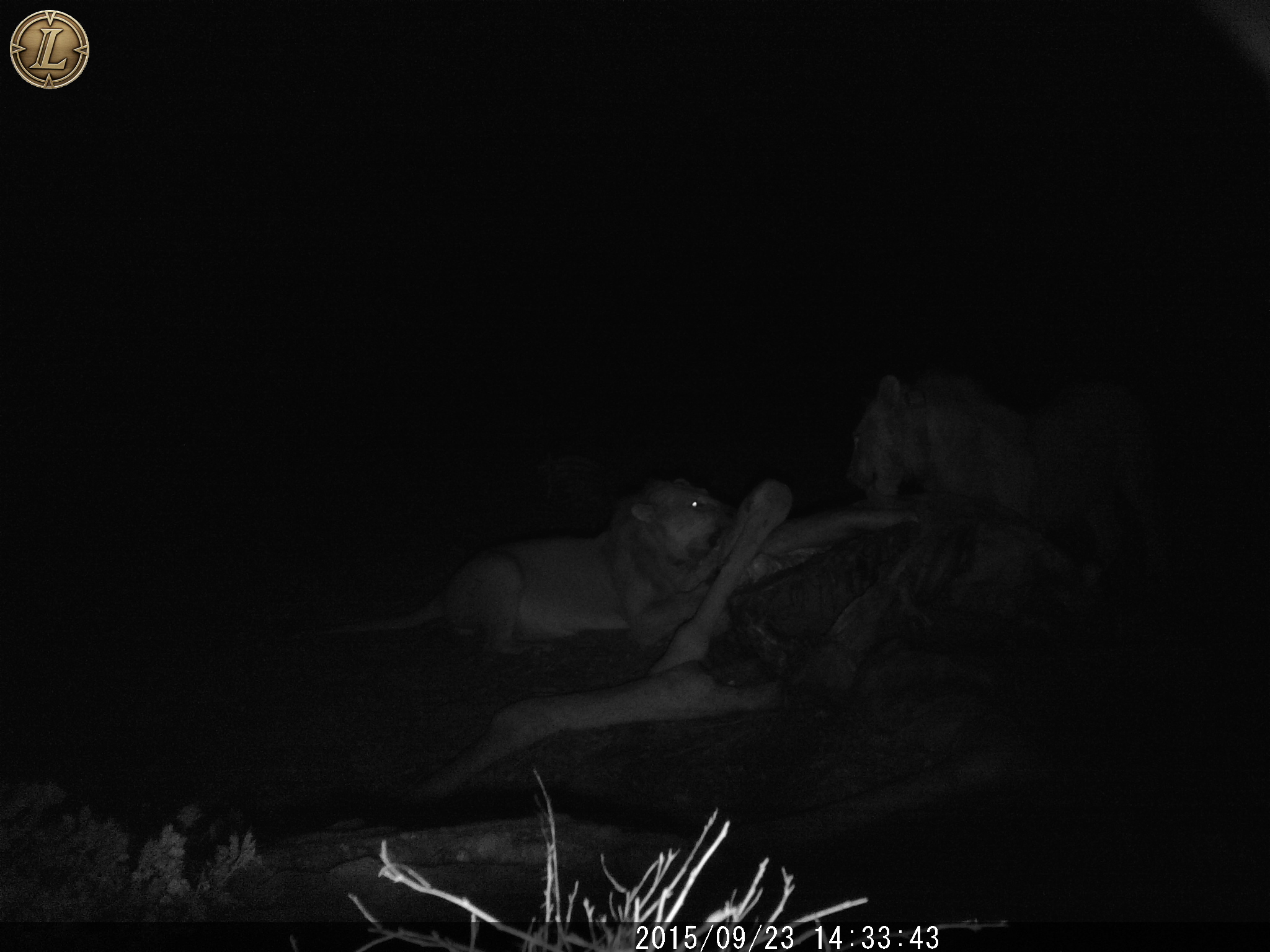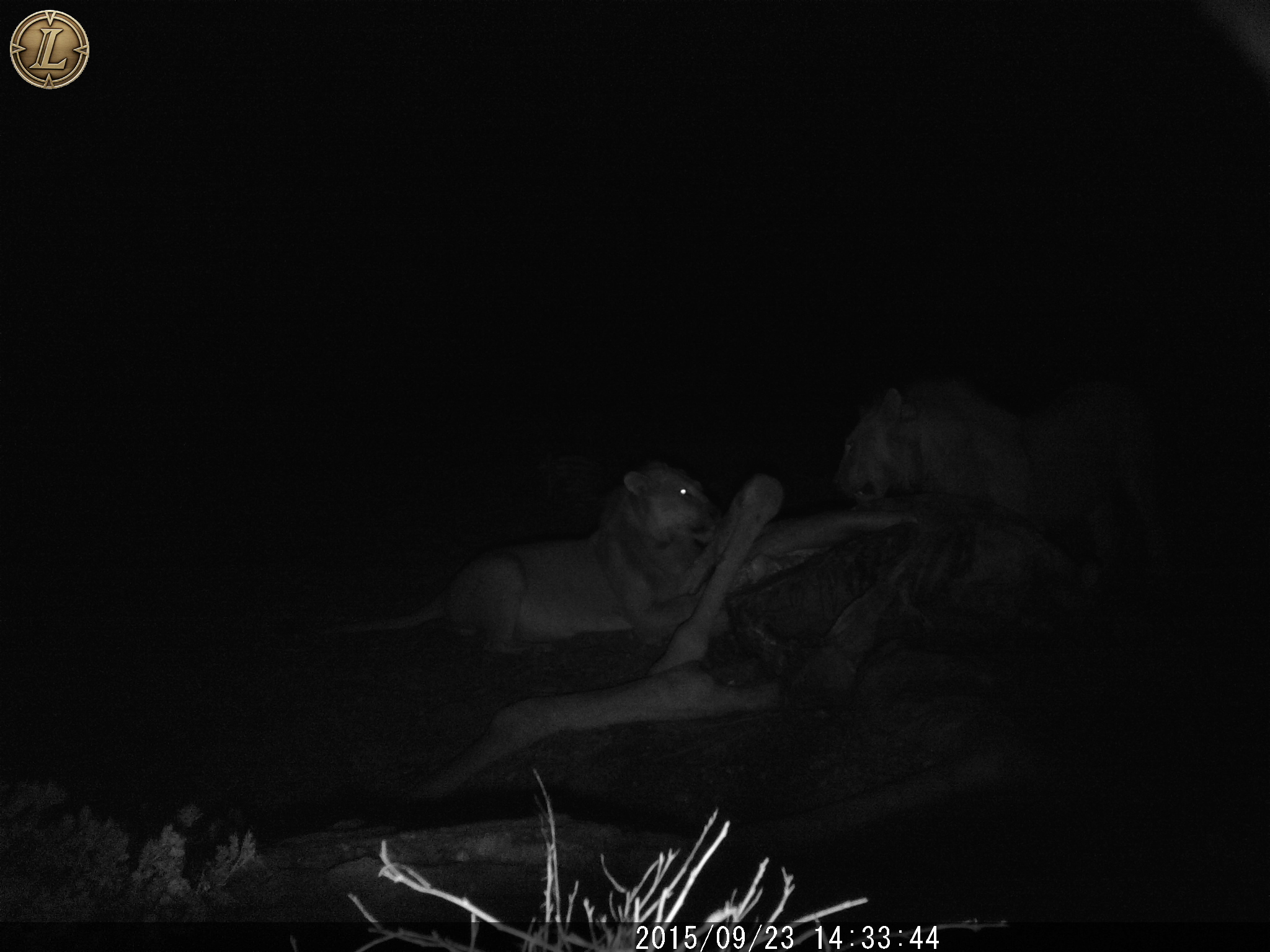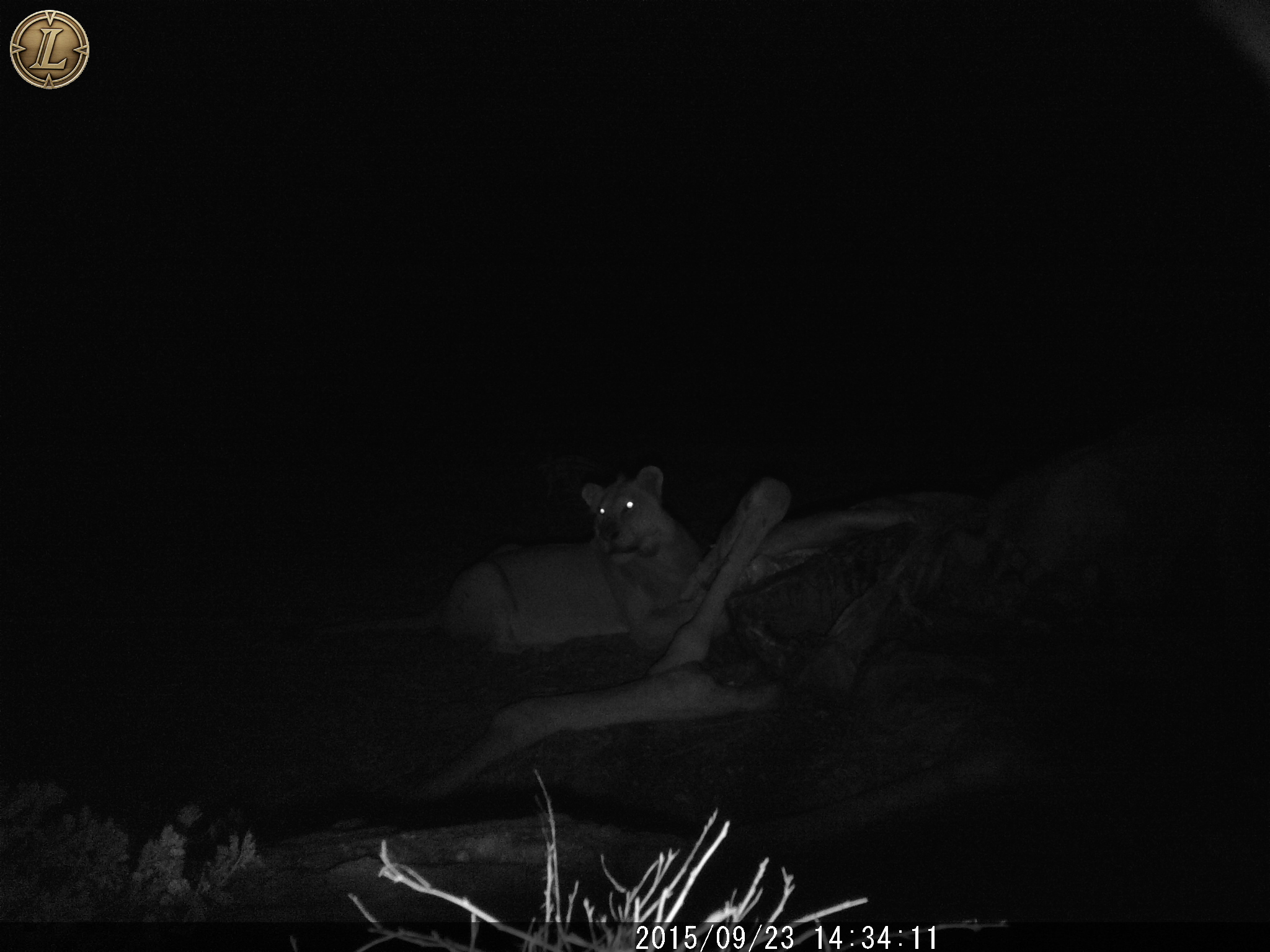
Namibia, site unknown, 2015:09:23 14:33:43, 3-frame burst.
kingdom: Animalia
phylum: Chordata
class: Mammalia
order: Carnivora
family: Felidae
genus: Panthera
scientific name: Panthera leo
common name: lion